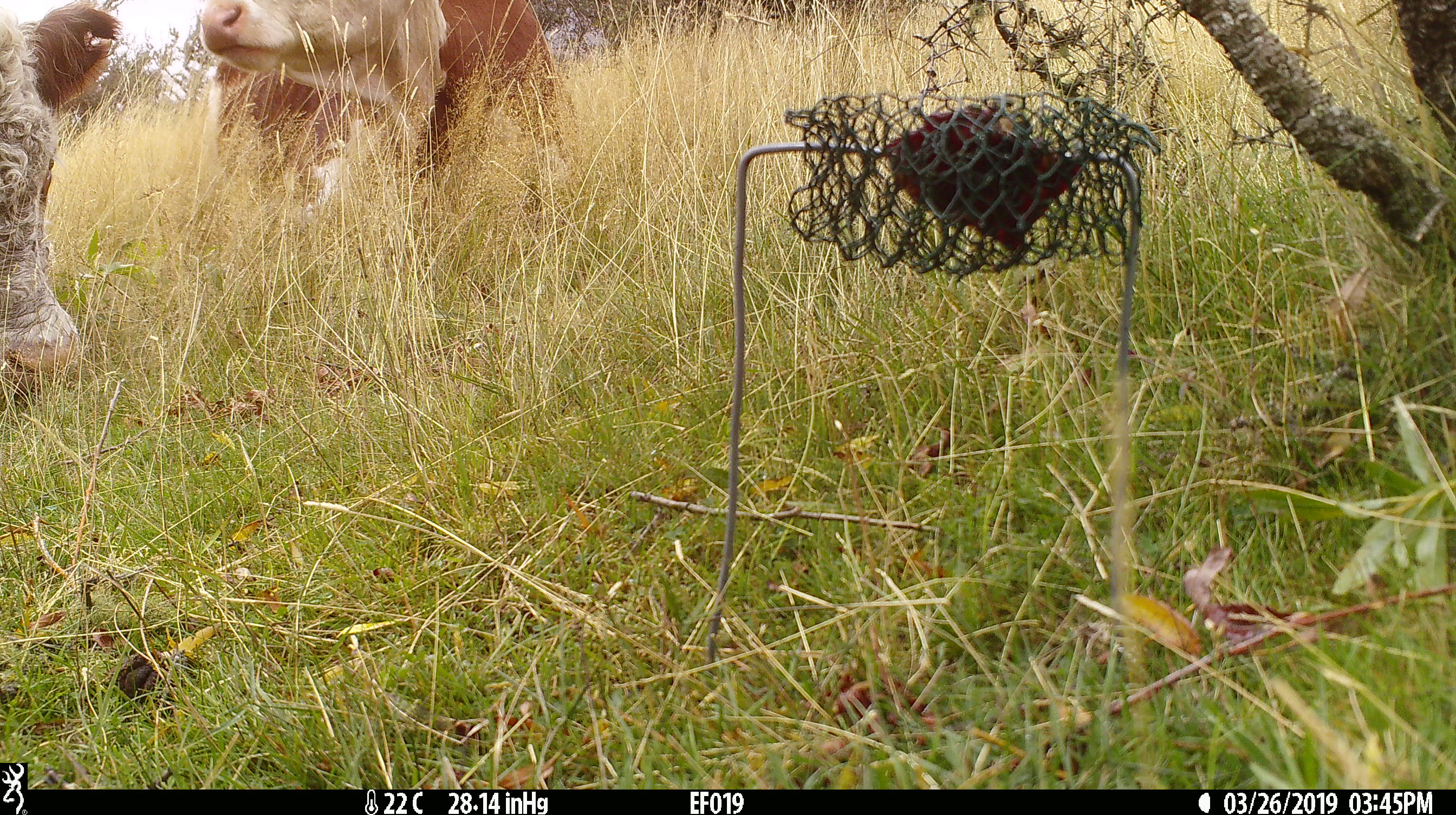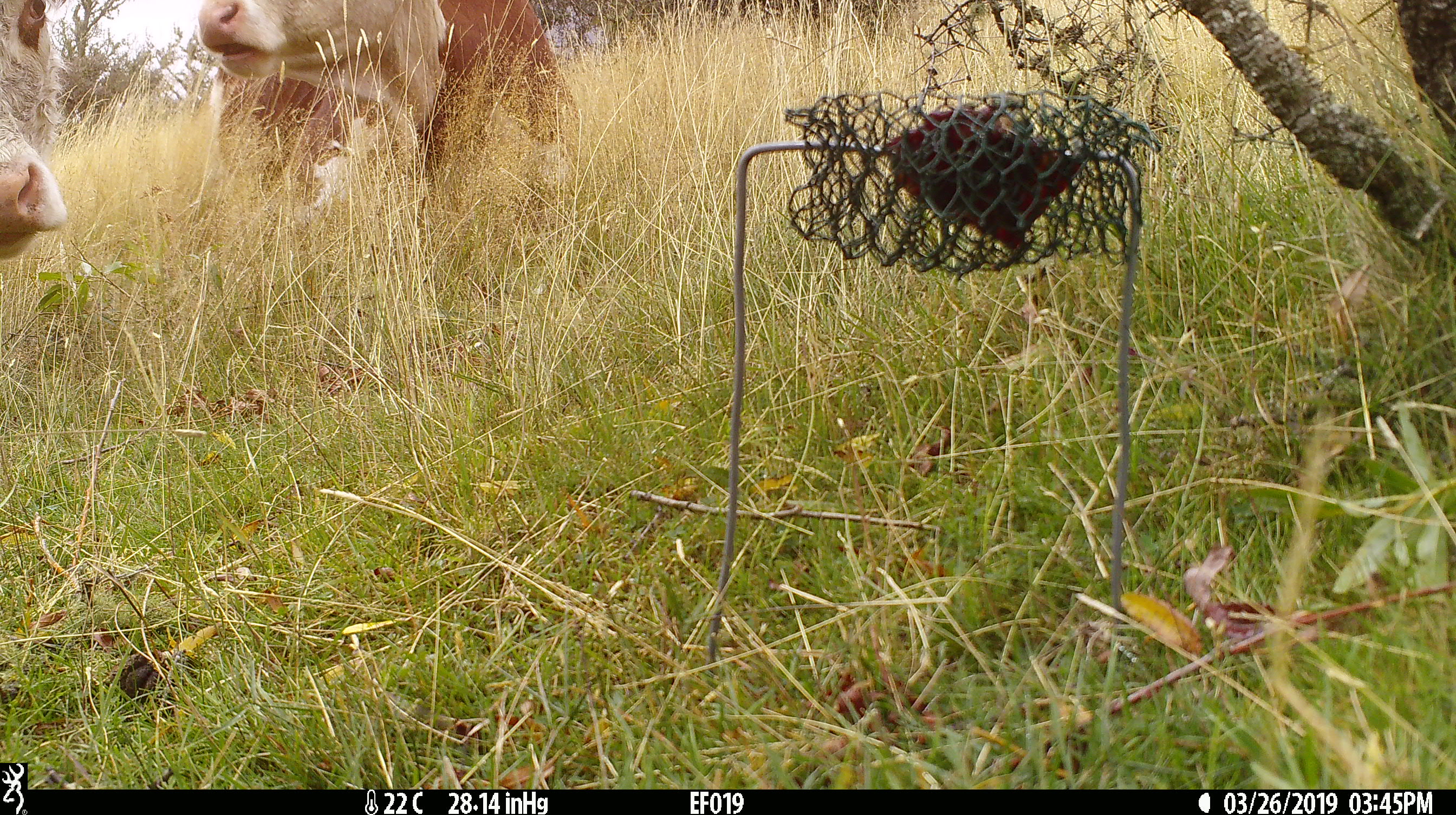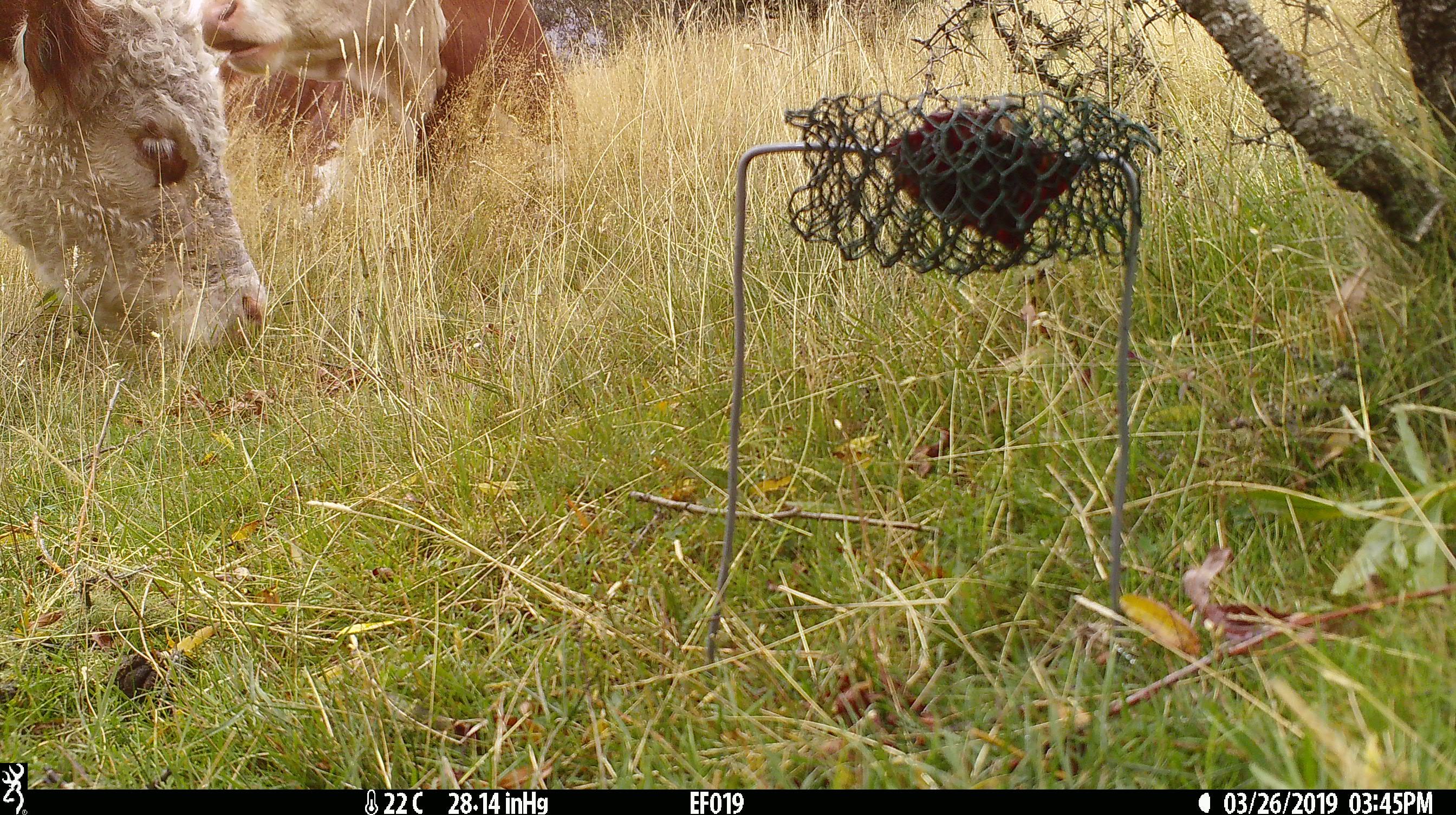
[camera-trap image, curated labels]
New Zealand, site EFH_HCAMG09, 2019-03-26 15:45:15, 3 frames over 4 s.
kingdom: Animalia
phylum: Chordata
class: Mammalia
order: Artiodactyla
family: Bovidae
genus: Bos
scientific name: Bos taurus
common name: domestic cow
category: cow